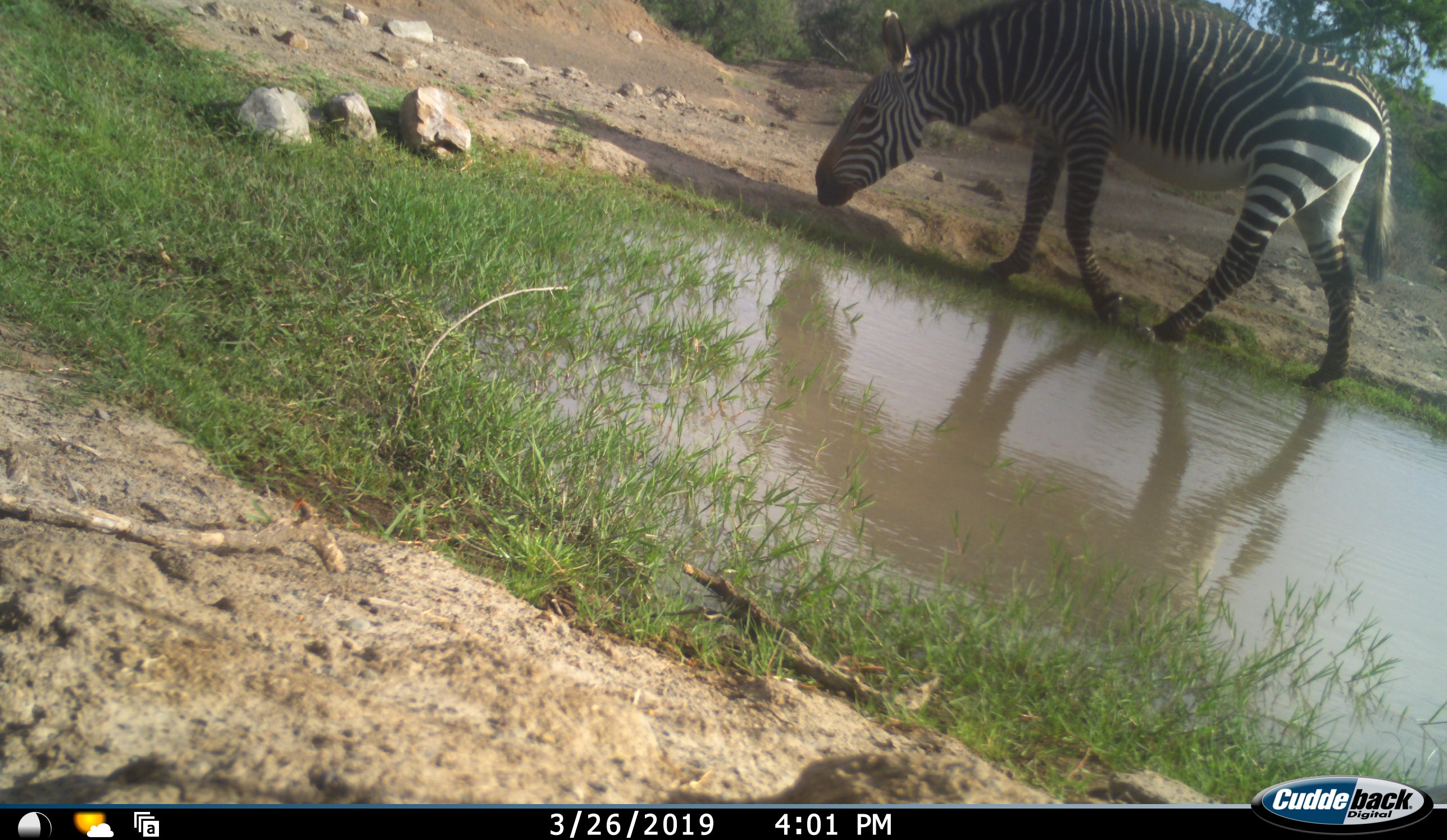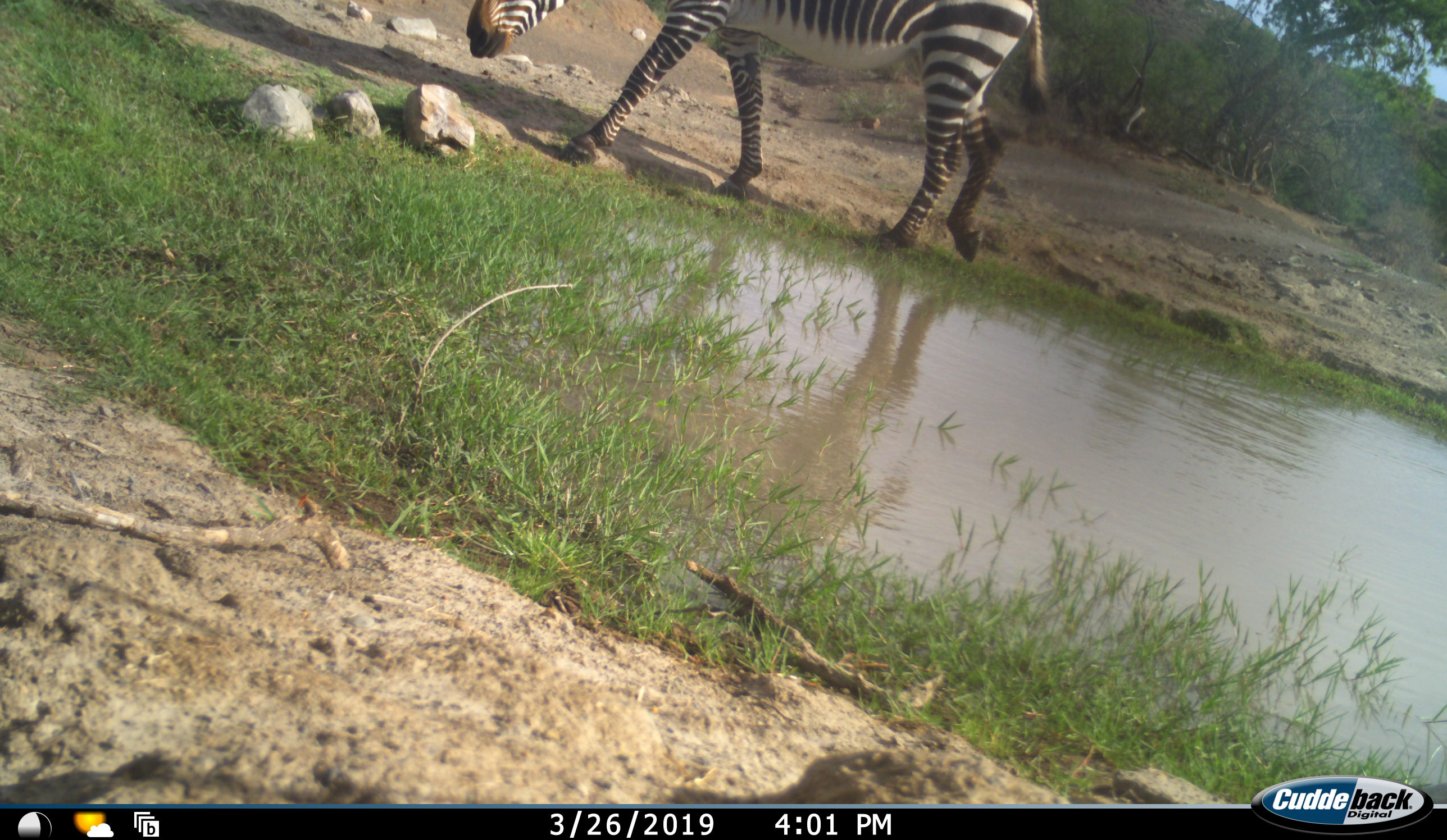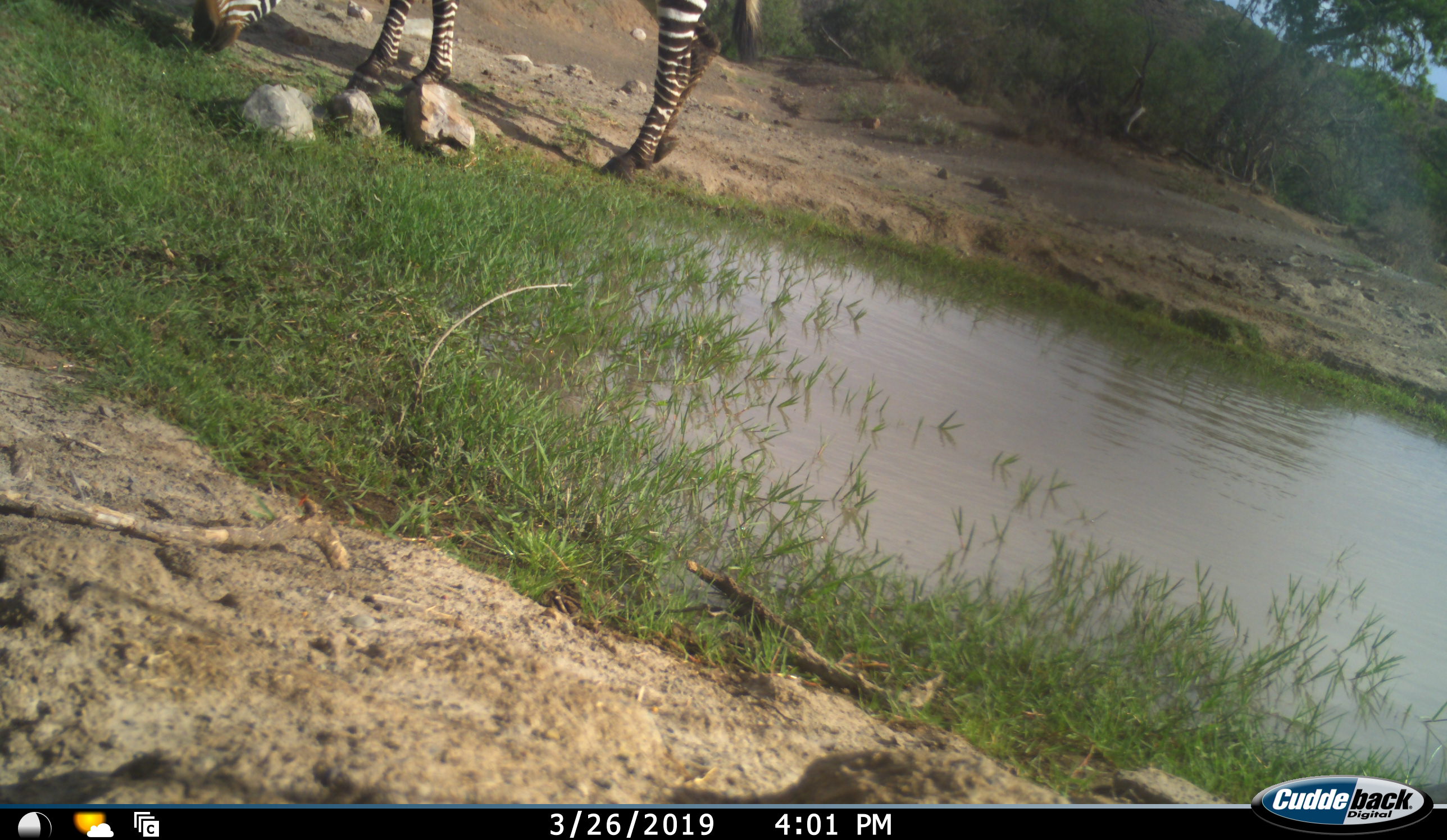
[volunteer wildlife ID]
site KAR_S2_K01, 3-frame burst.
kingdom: Animalia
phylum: Chordata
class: Mammalia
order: Perissodactyla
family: Equidae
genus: Equus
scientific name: Equus zebra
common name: mountain zebra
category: zebramountain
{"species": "zebramountain (mountain zebra) (Equus zebra)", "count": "1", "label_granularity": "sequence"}